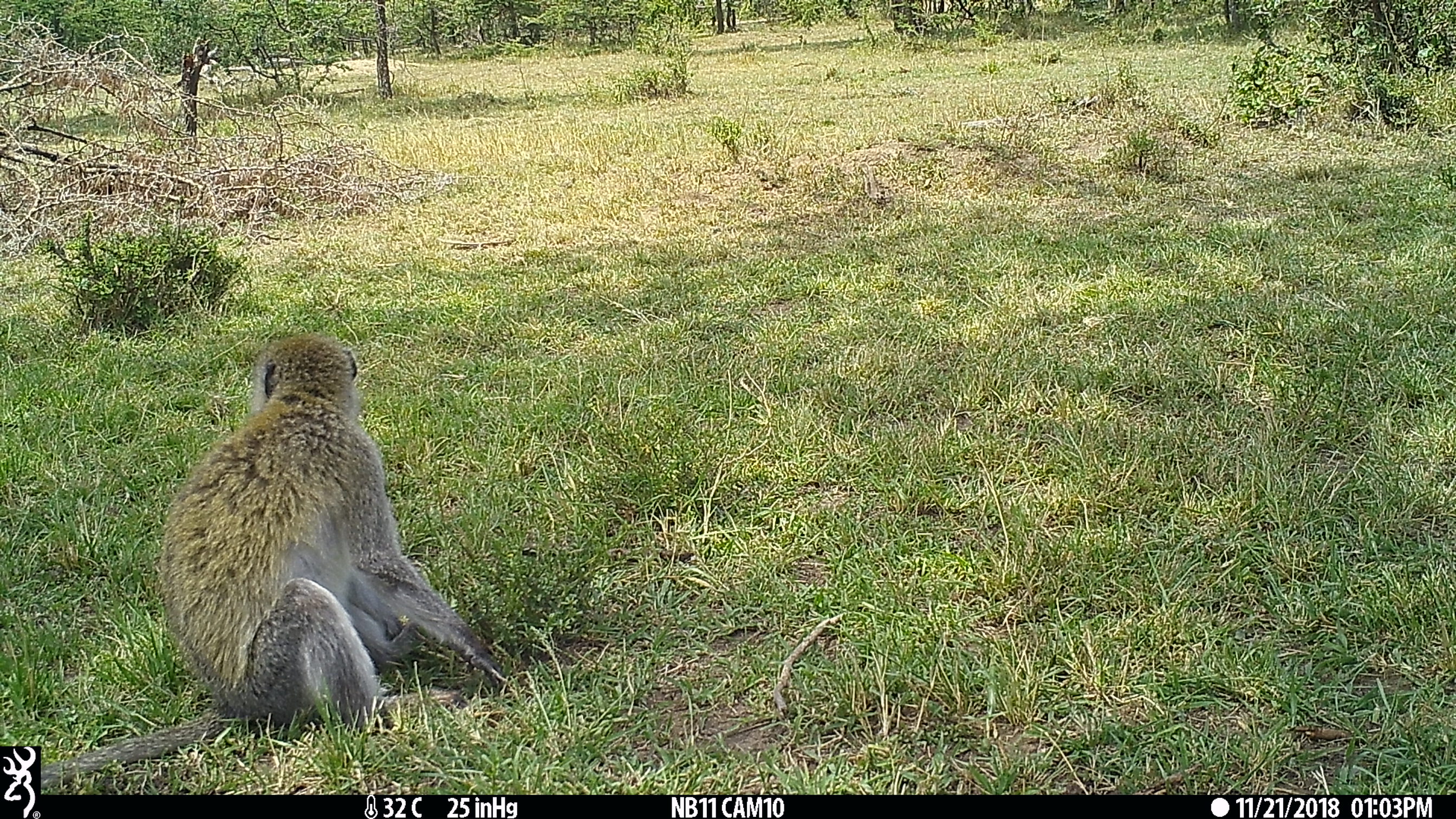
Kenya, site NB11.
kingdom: Animalia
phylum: Chordata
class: Mammalia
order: Primates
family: Cercopithecidae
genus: Chlorocebus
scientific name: Chlorocebus pygerythrus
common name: vervet monkey